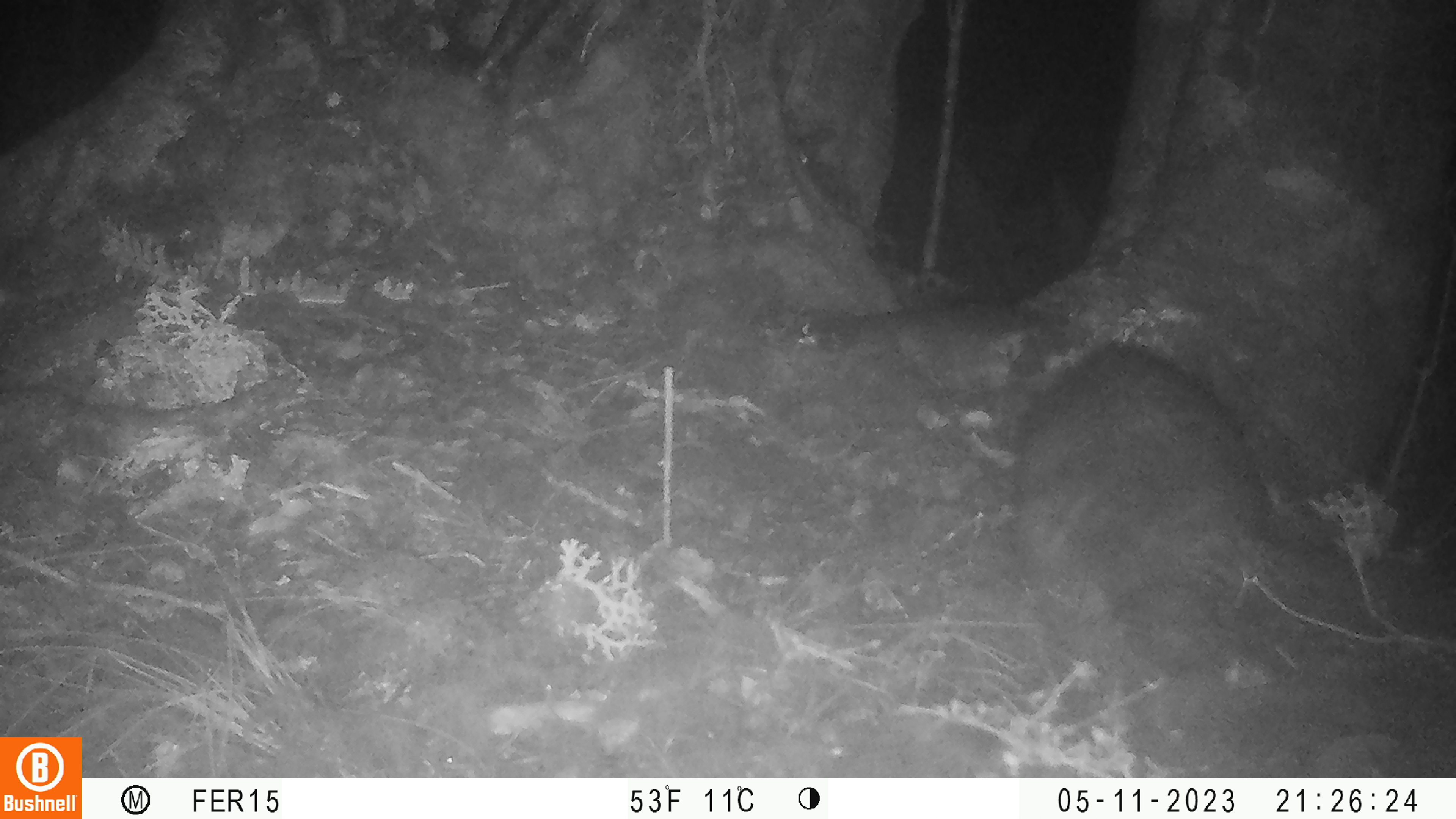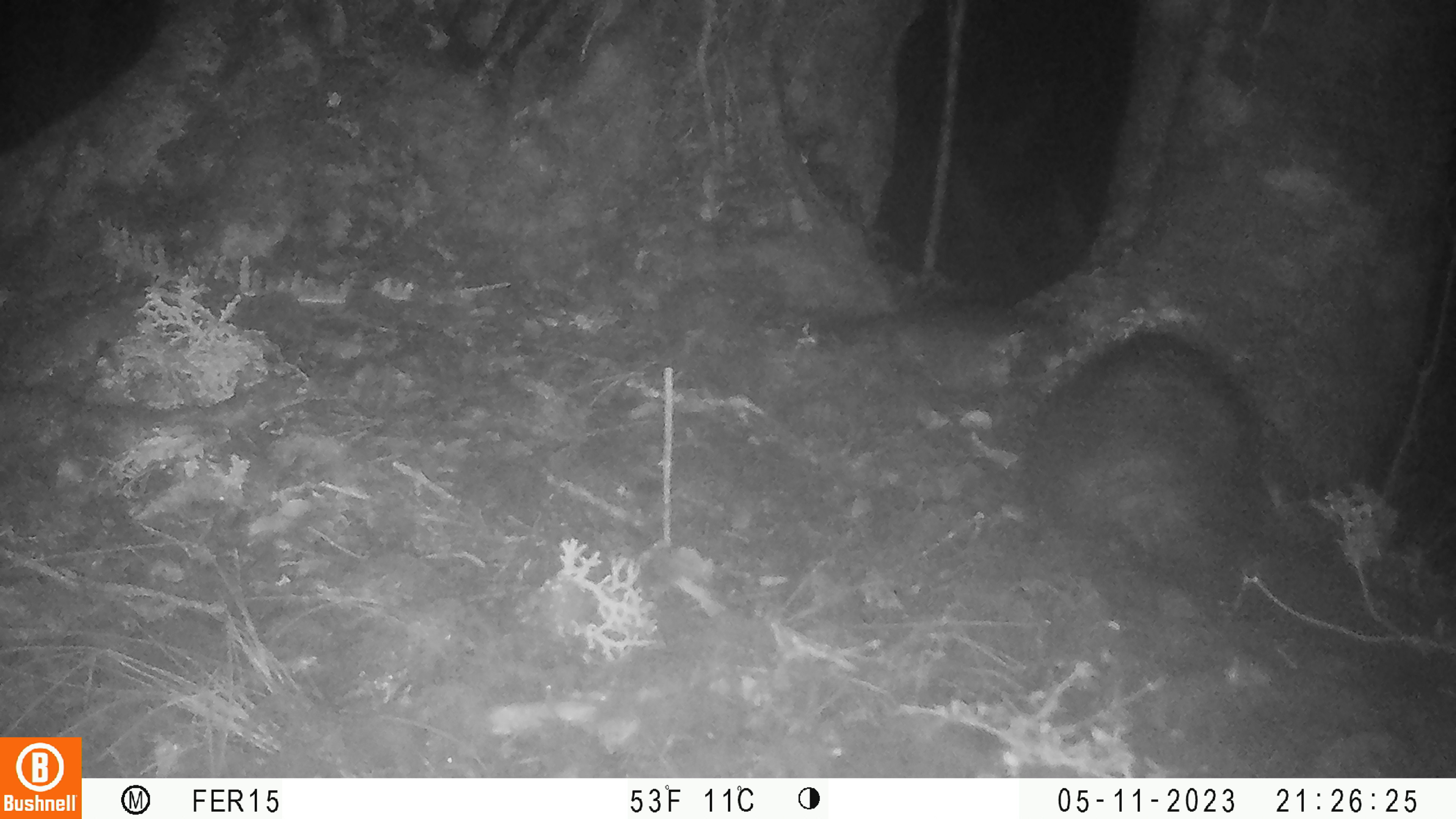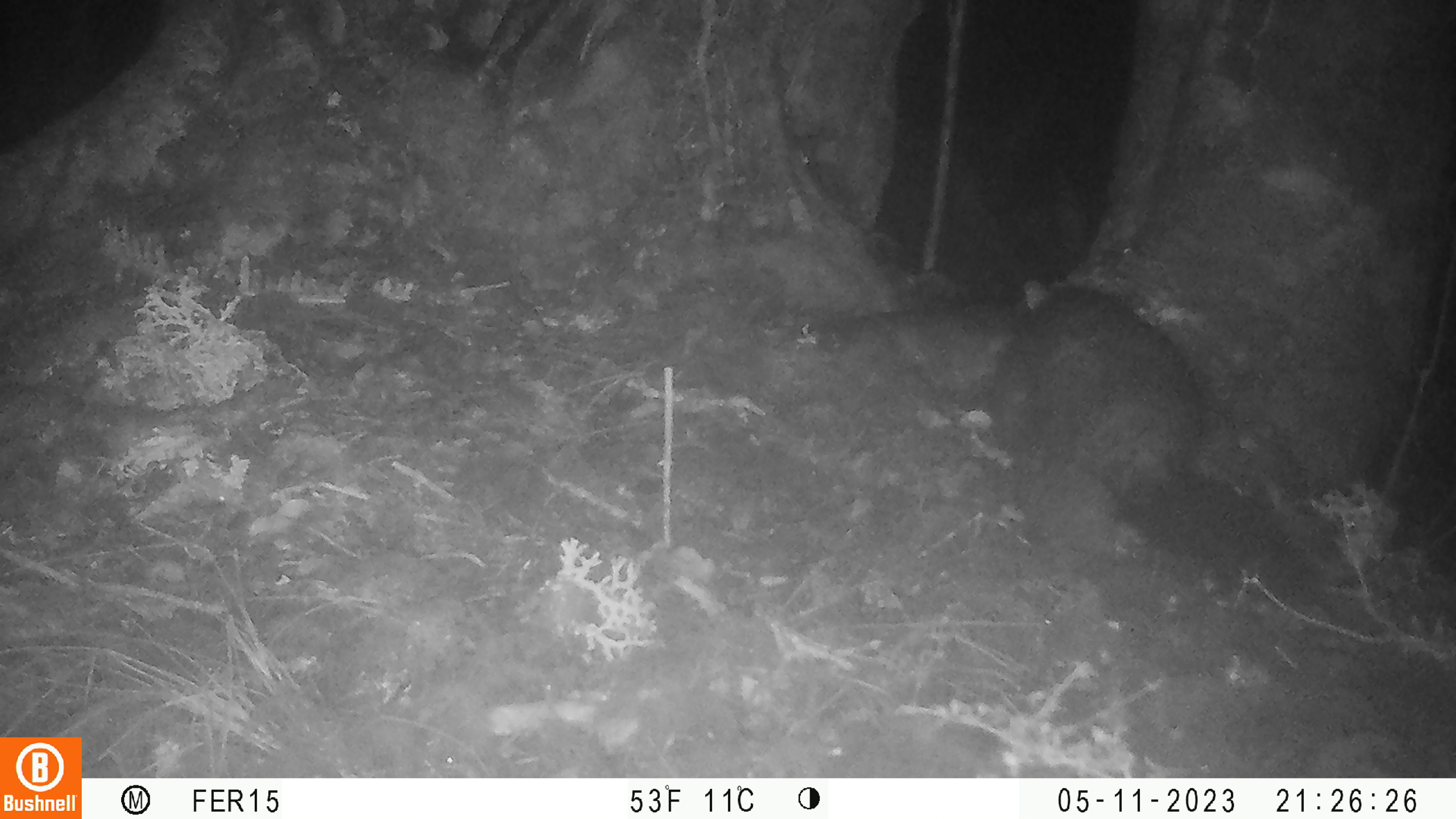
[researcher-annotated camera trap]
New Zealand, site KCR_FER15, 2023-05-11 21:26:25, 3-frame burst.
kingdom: Animalia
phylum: Chordata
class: Mammalia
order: Diprotodontia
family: Phalangeridae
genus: Trichosurus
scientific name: Trichosurus vulpecula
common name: common brushtail possum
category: possum